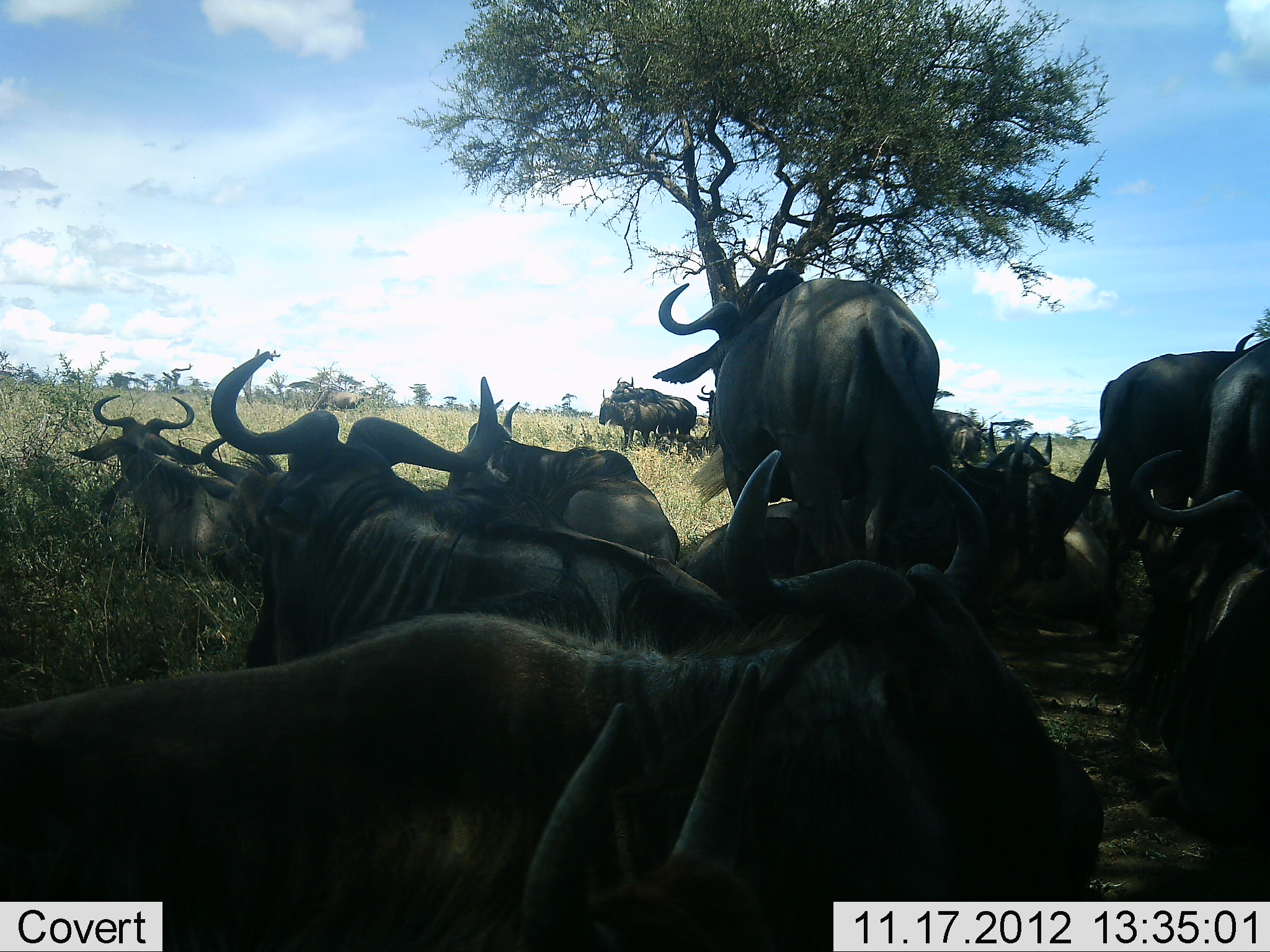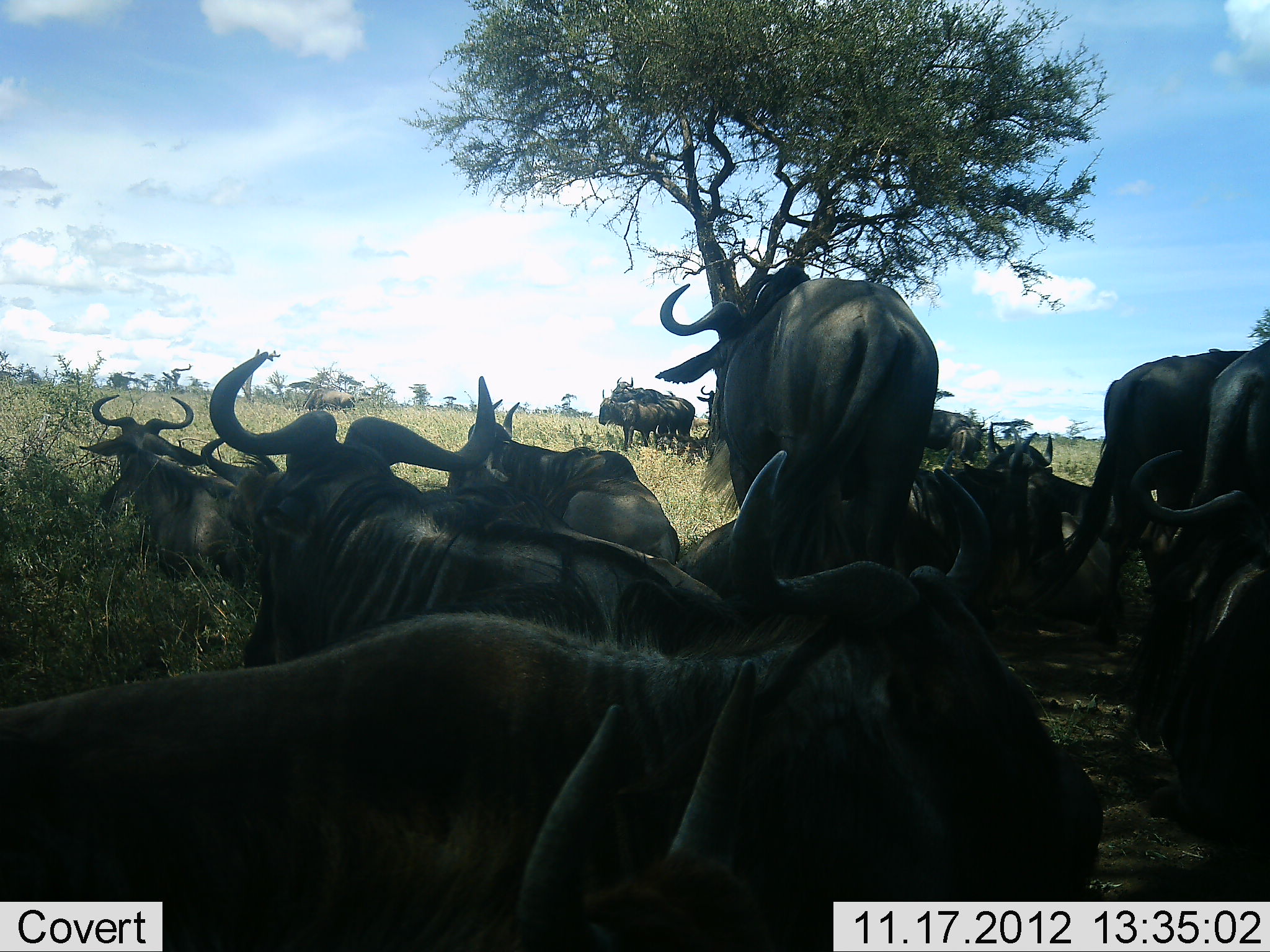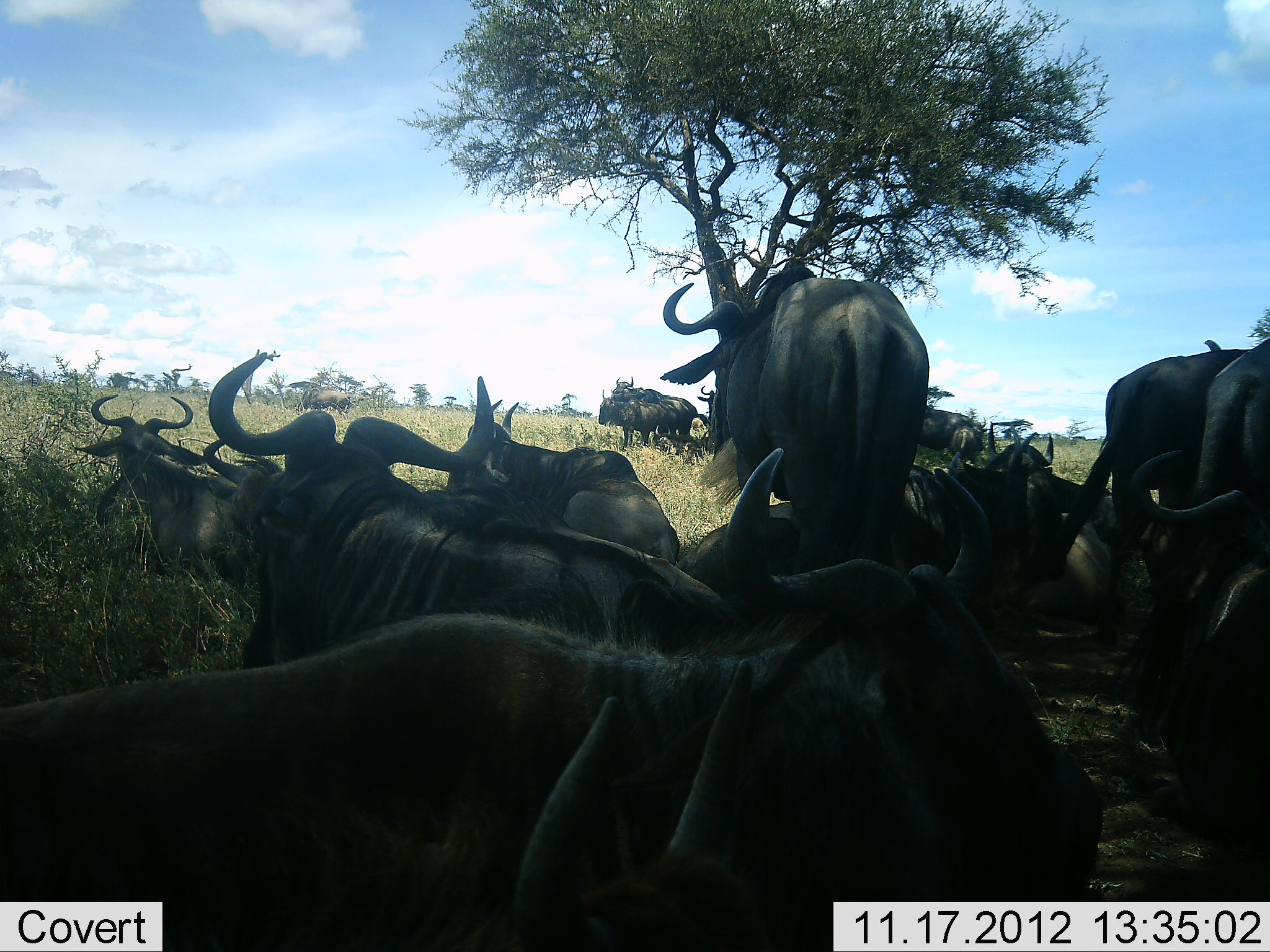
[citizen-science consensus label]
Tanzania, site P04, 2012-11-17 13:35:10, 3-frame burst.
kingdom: Animalia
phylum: Chordata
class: Mammalia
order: Artiodactyla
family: Bovidae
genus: Connochaetes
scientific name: Connochaetes taurinus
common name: blue wildebeest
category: wildebeest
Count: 11-50.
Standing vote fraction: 60%.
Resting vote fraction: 100%.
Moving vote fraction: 0%.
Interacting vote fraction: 0%.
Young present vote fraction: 0%.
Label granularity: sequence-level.